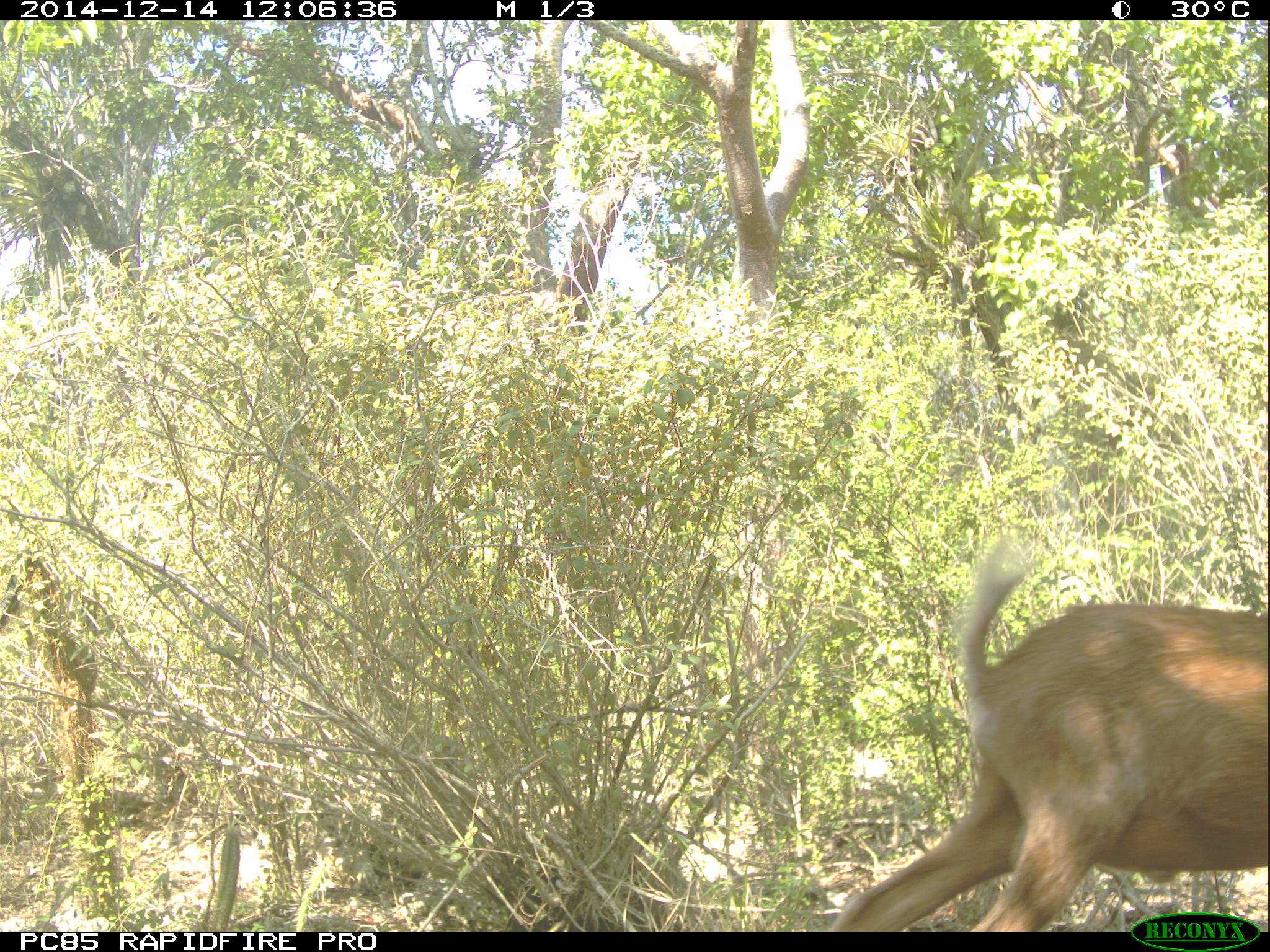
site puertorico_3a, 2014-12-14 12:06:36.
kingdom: Animalia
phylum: Chordata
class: Mammalia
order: Artiodactyla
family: Bovidae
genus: Capra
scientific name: Capra hircus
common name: goat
Goat (Capra hircus).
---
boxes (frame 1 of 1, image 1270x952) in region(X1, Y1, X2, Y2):
goat: region(822, 534, 1270, 910)